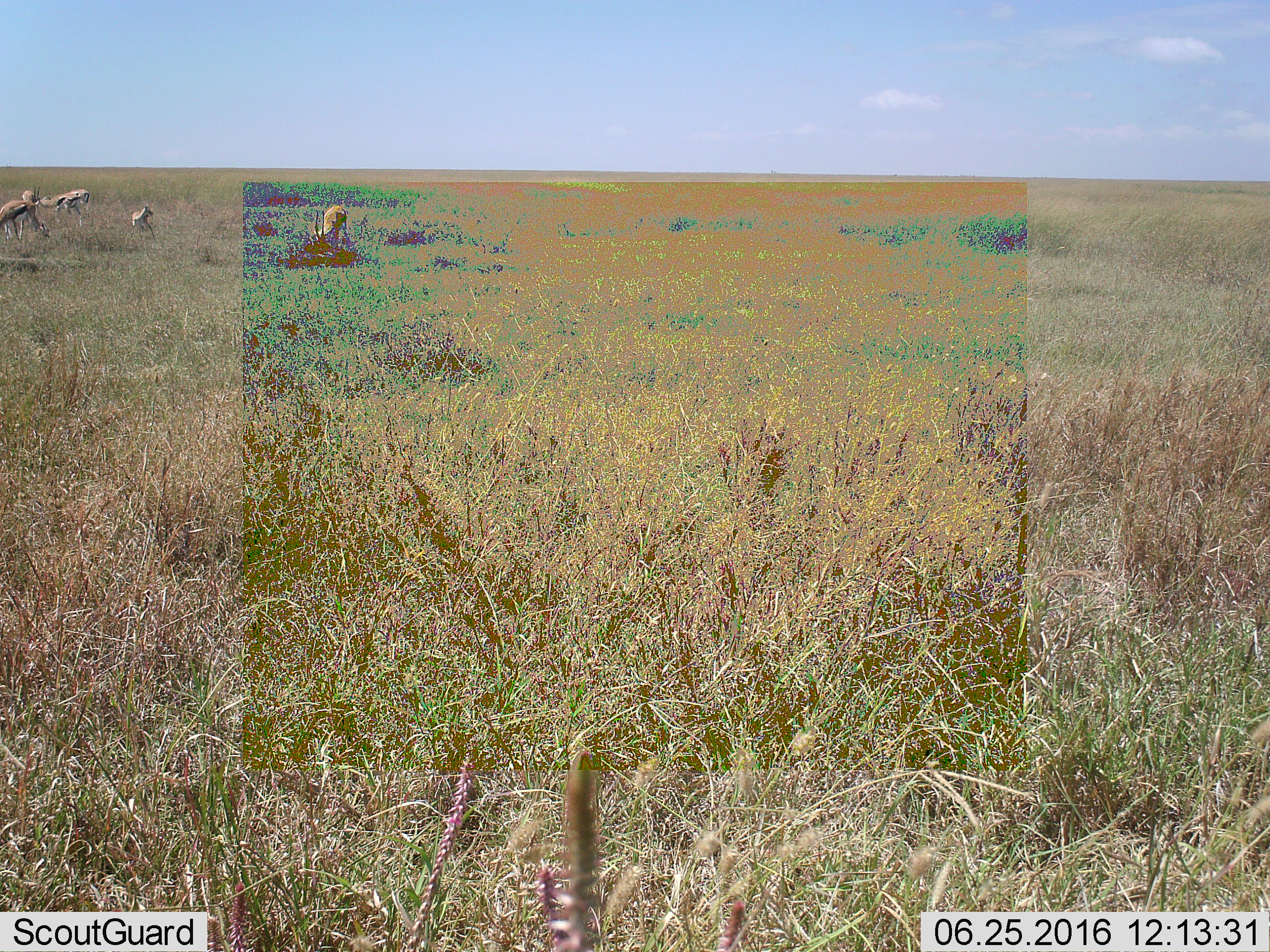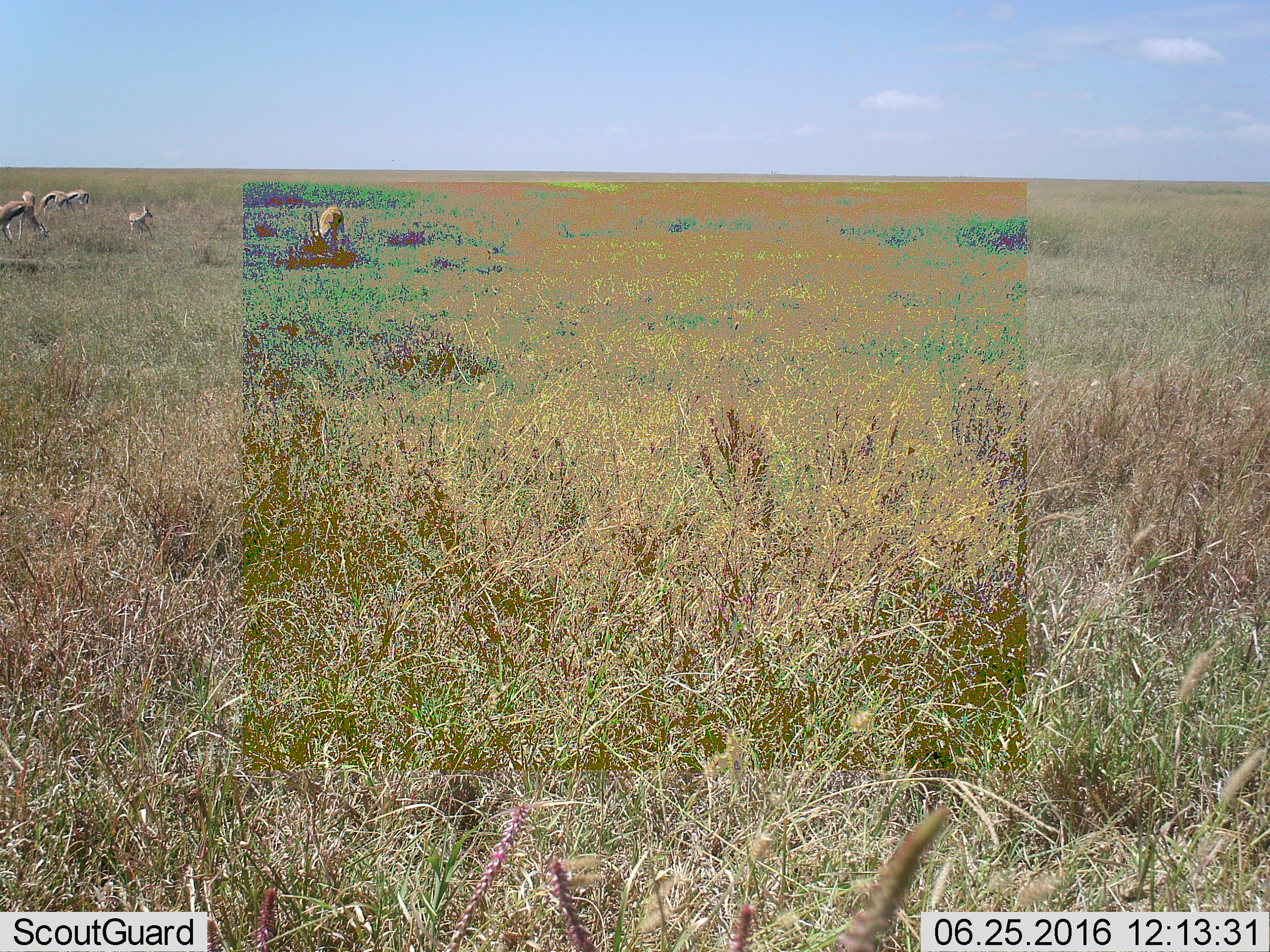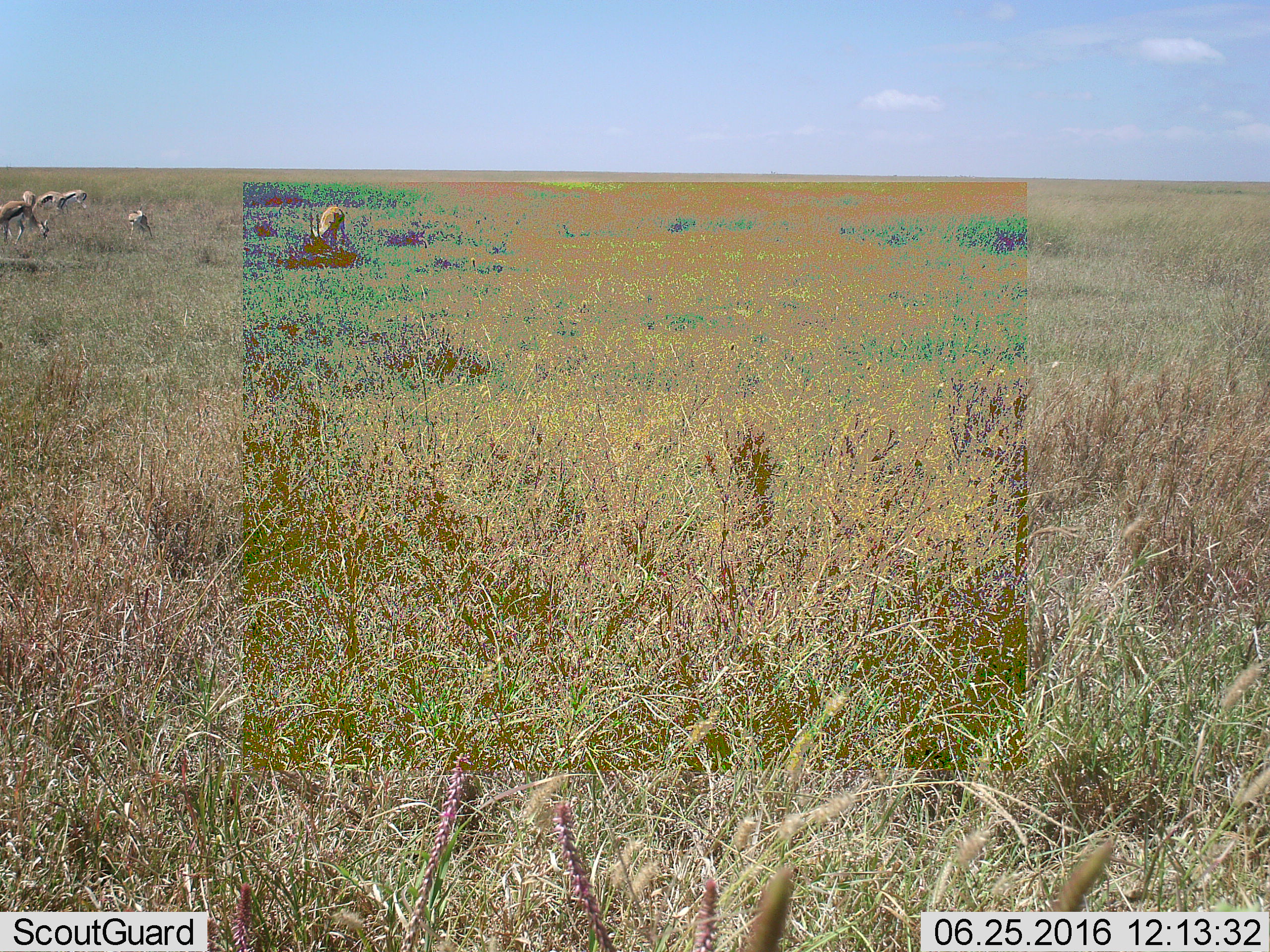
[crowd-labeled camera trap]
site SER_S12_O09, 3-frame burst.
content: unidentified animal